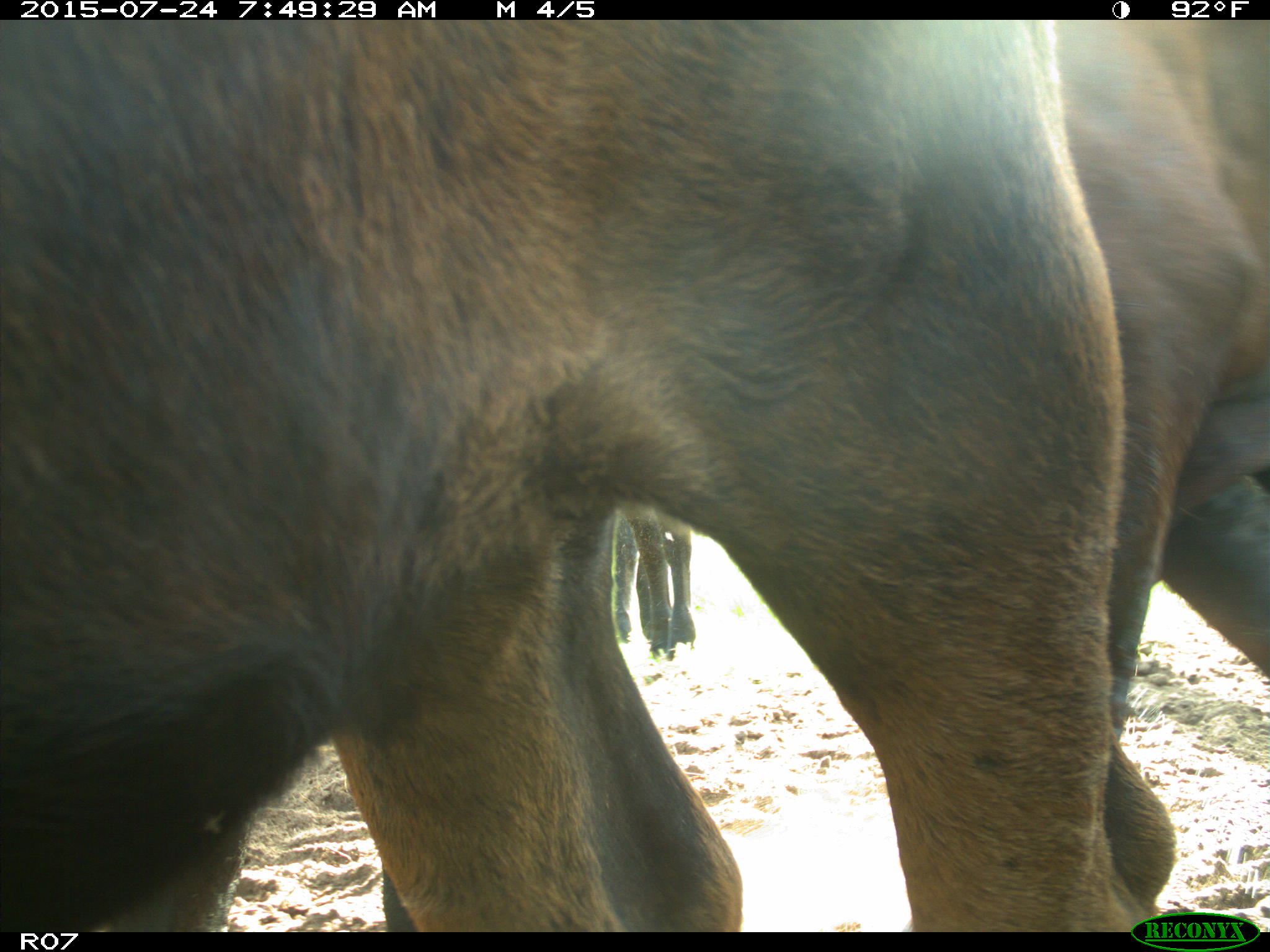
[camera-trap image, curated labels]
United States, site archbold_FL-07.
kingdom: Animalia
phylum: Chordata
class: Mammalia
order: Artiodactyla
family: Bovidae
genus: Bos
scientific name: Bos taurus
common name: domestic cow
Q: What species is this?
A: Bos taurus (domestic cow).